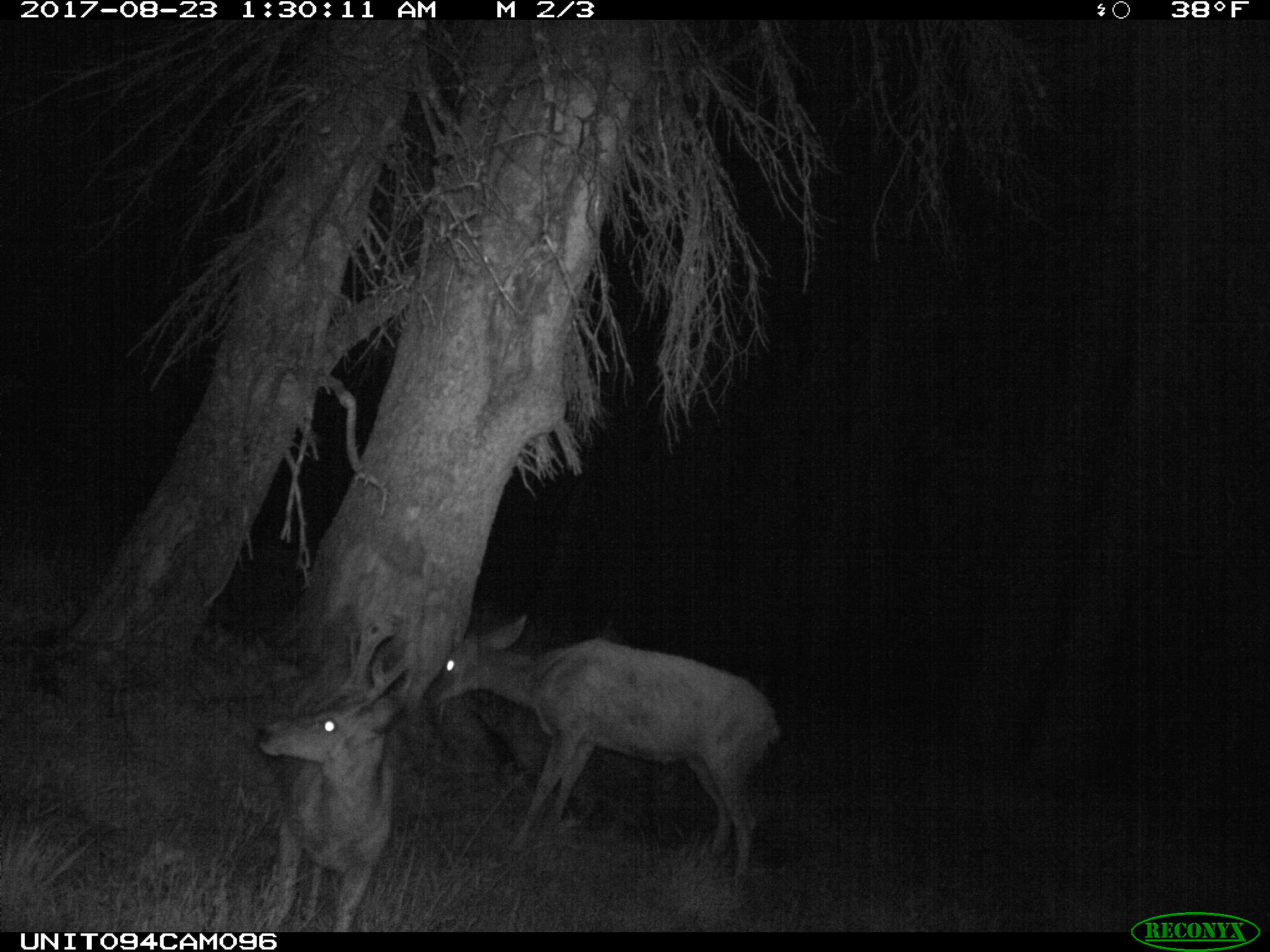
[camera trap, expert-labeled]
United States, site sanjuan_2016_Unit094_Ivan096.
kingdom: Animalia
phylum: Chordata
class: Mammalia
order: Artiodactyla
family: Cervidae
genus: Odocoileus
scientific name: Odocoileus hemionus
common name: mule deer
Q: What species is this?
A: Odocoileus hemionus (mule deer).